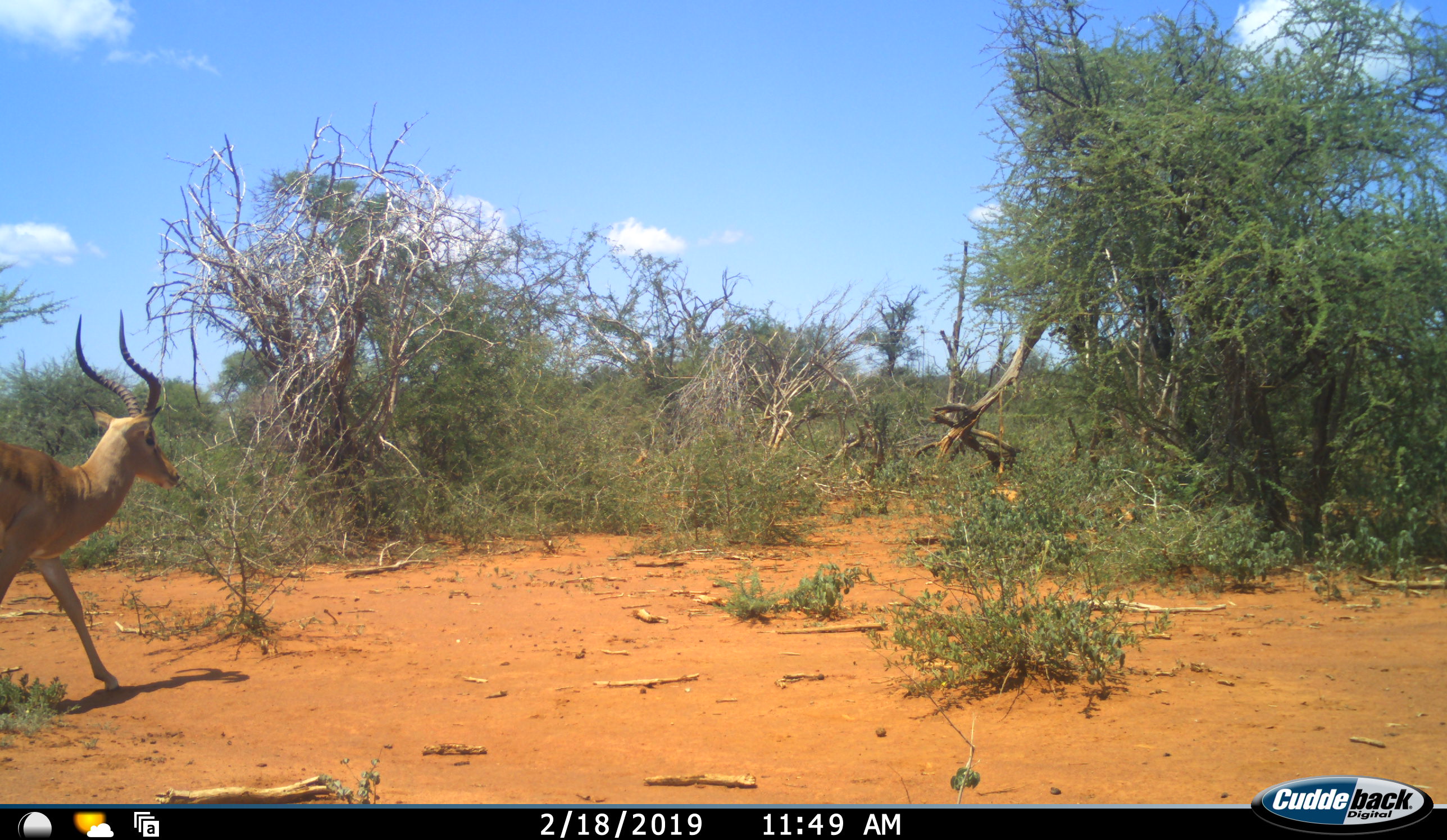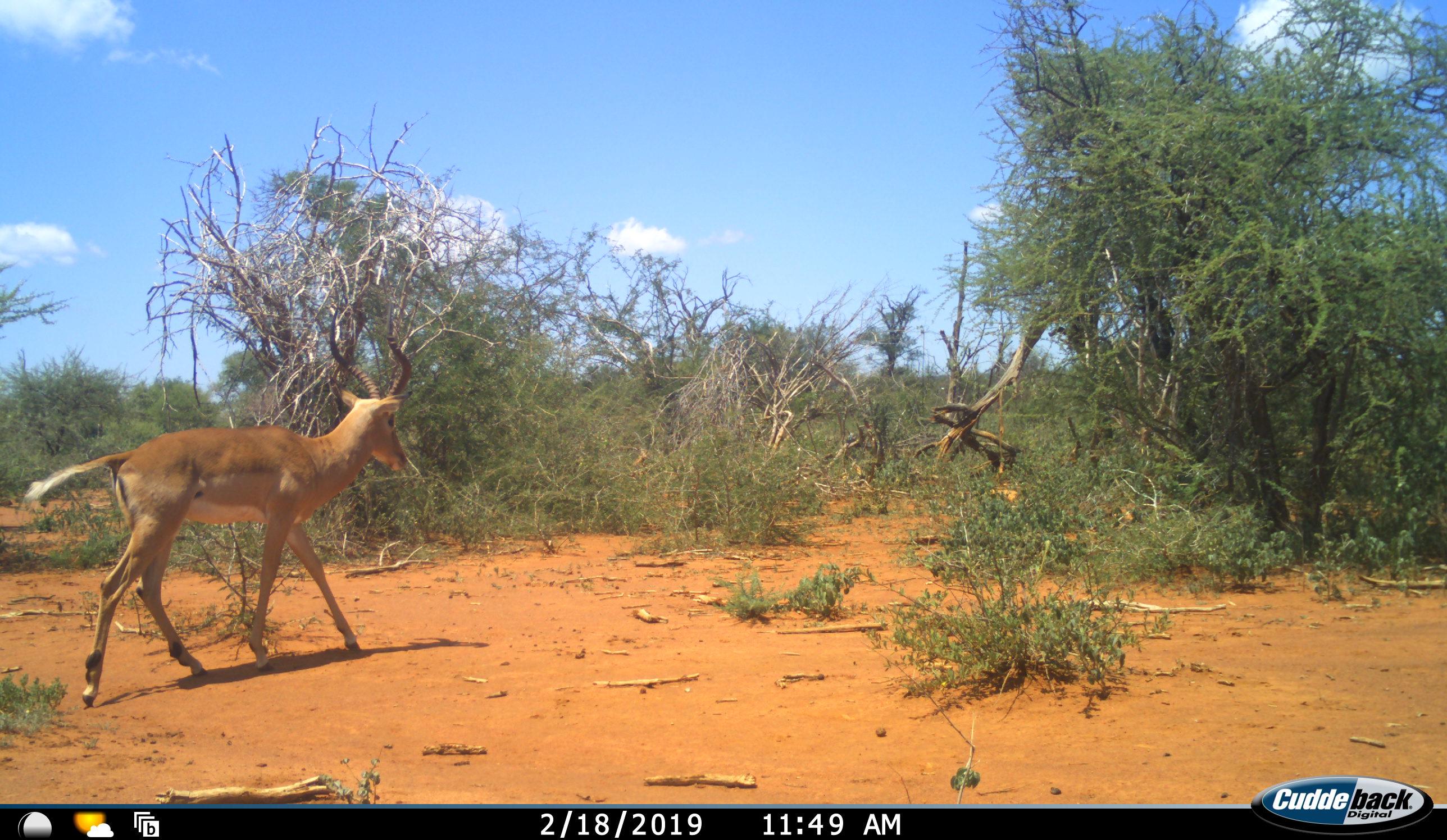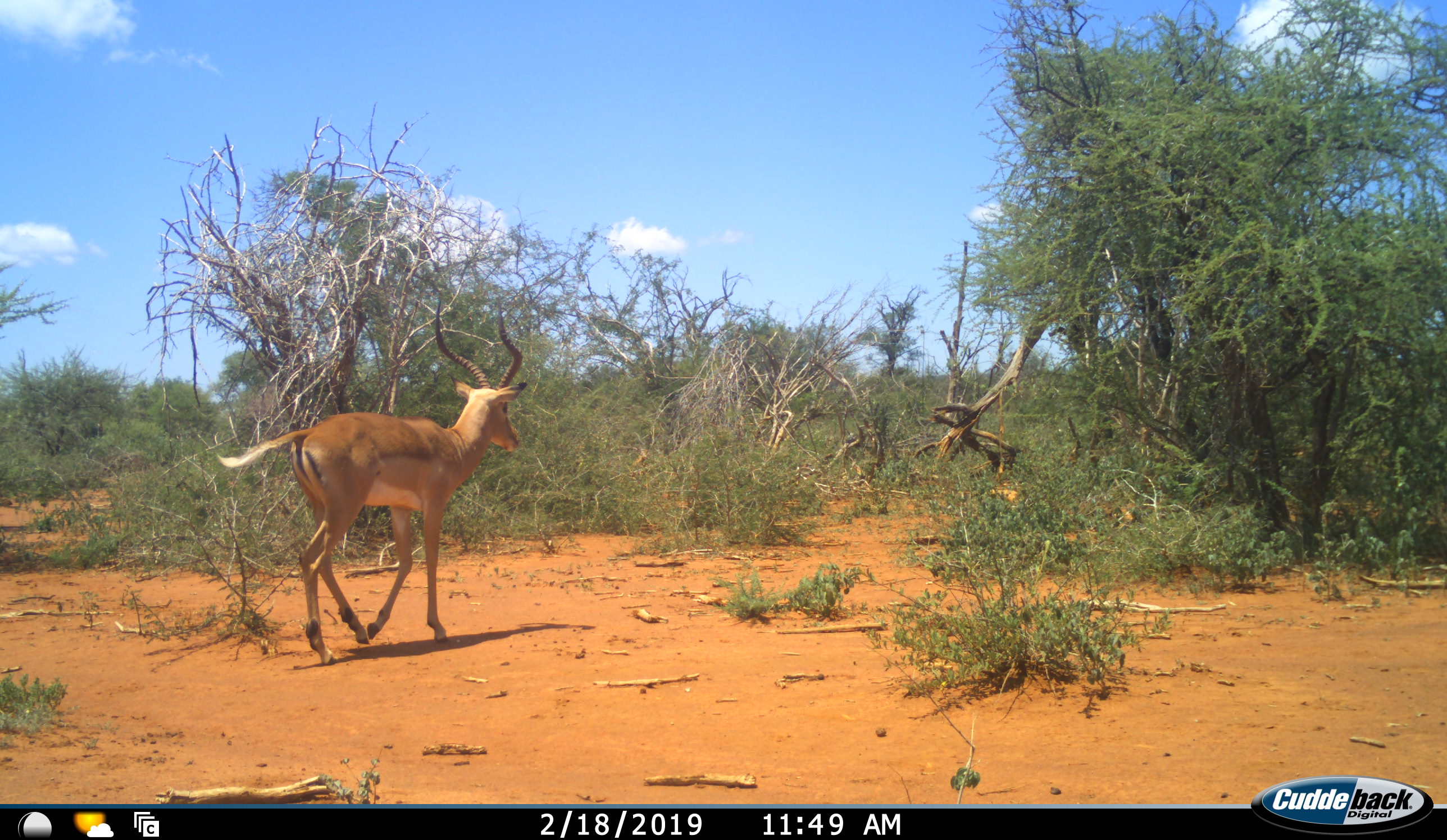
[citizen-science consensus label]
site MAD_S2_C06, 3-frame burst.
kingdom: Animalia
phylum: Chordata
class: Mammalia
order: Artiodactyla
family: Bovidae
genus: Aepyceros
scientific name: Aepyceros melampus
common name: impala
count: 1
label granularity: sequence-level